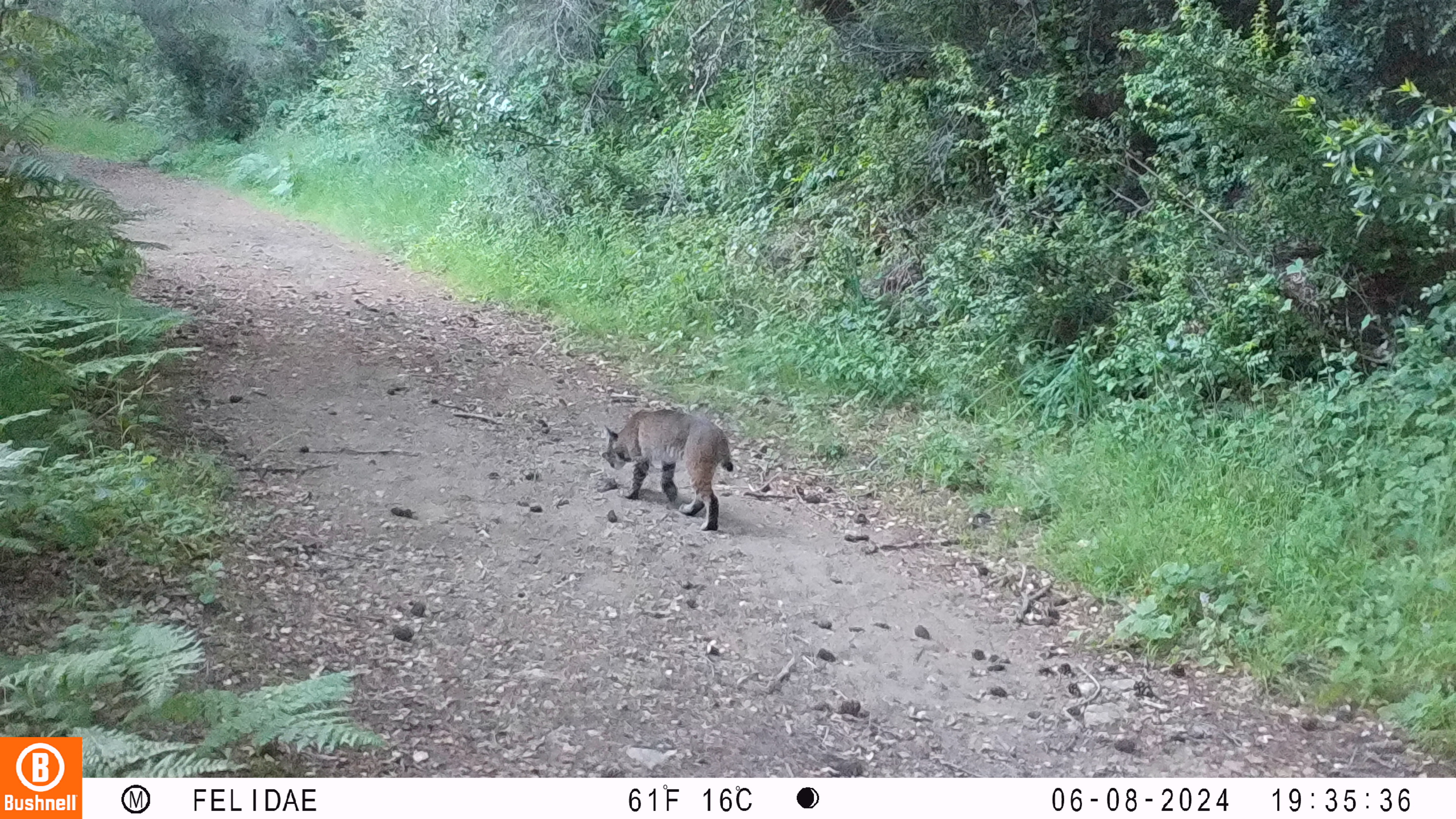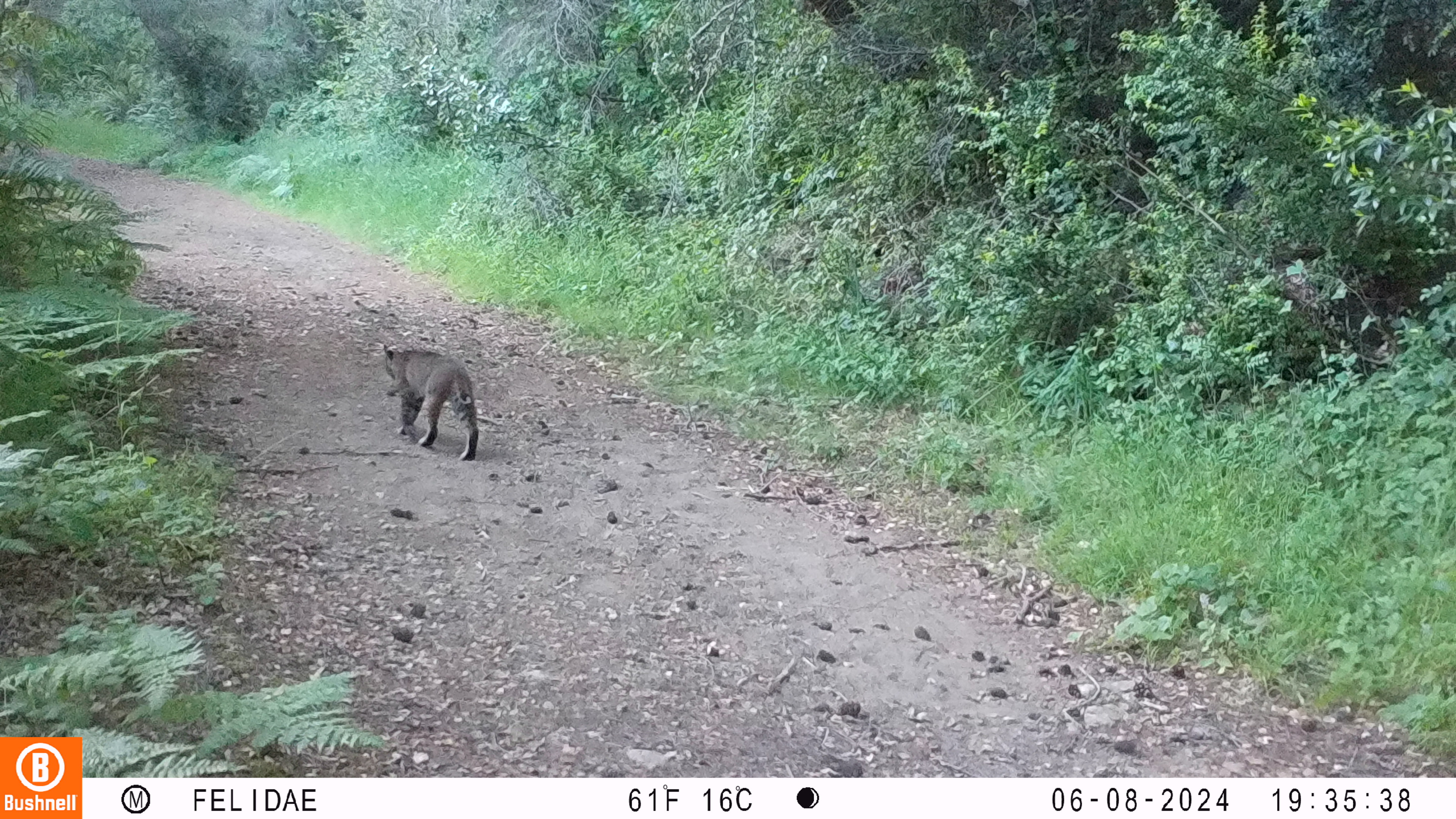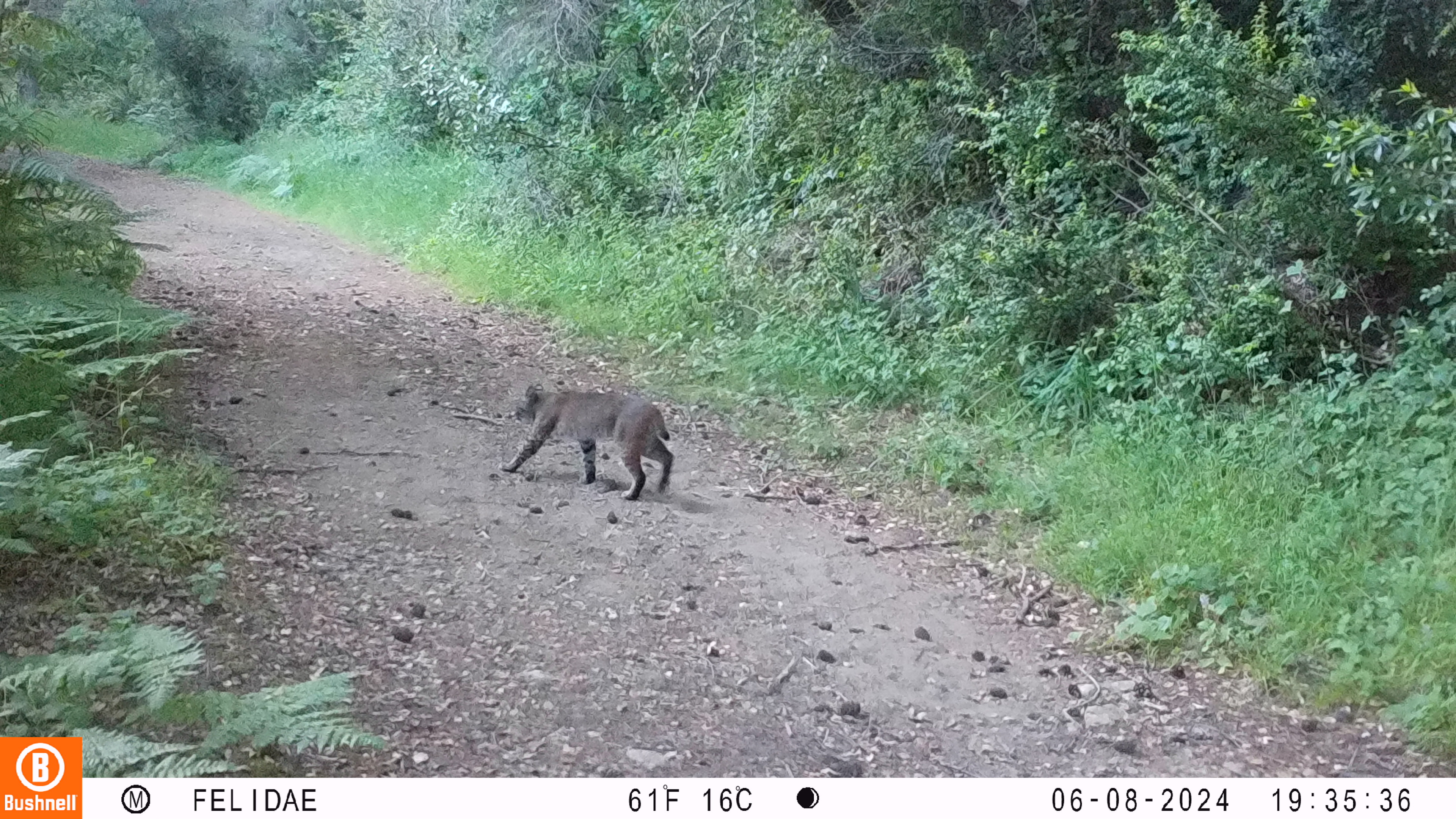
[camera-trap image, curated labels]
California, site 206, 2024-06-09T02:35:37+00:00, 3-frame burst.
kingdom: Animalia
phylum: Chordata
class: Mammalia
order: Carnivora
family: Felidae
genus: Lynx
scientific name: Lynx rufus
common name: bobcat